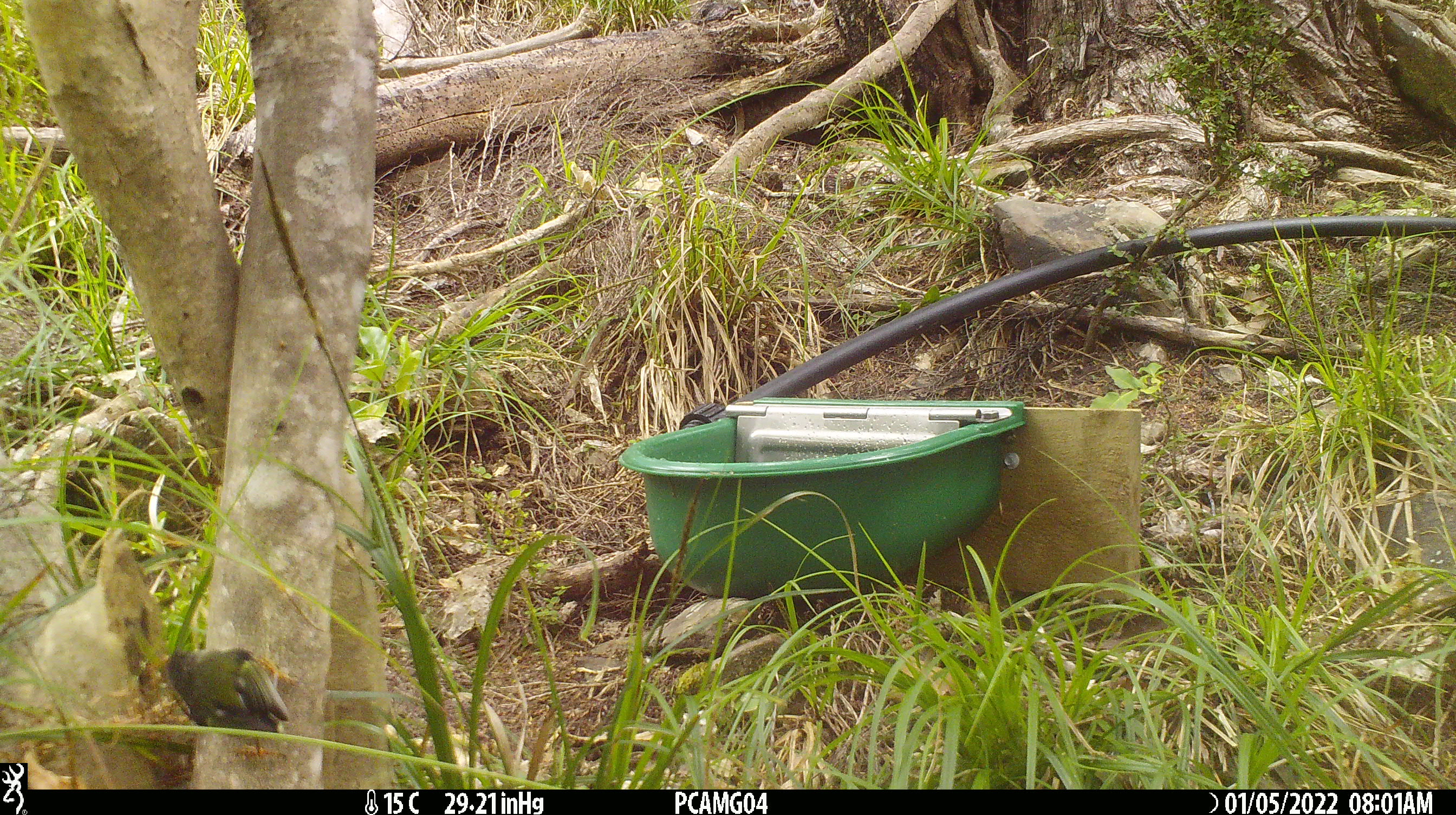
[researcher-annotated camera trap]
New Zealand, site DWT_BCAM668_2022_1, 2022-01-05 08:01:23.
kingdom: Animalia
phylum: Chordata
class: Aves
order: Passeriformes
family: Acanthisittidae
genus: Acanthisitta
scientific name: Acanthisitta chloris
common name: rifleman